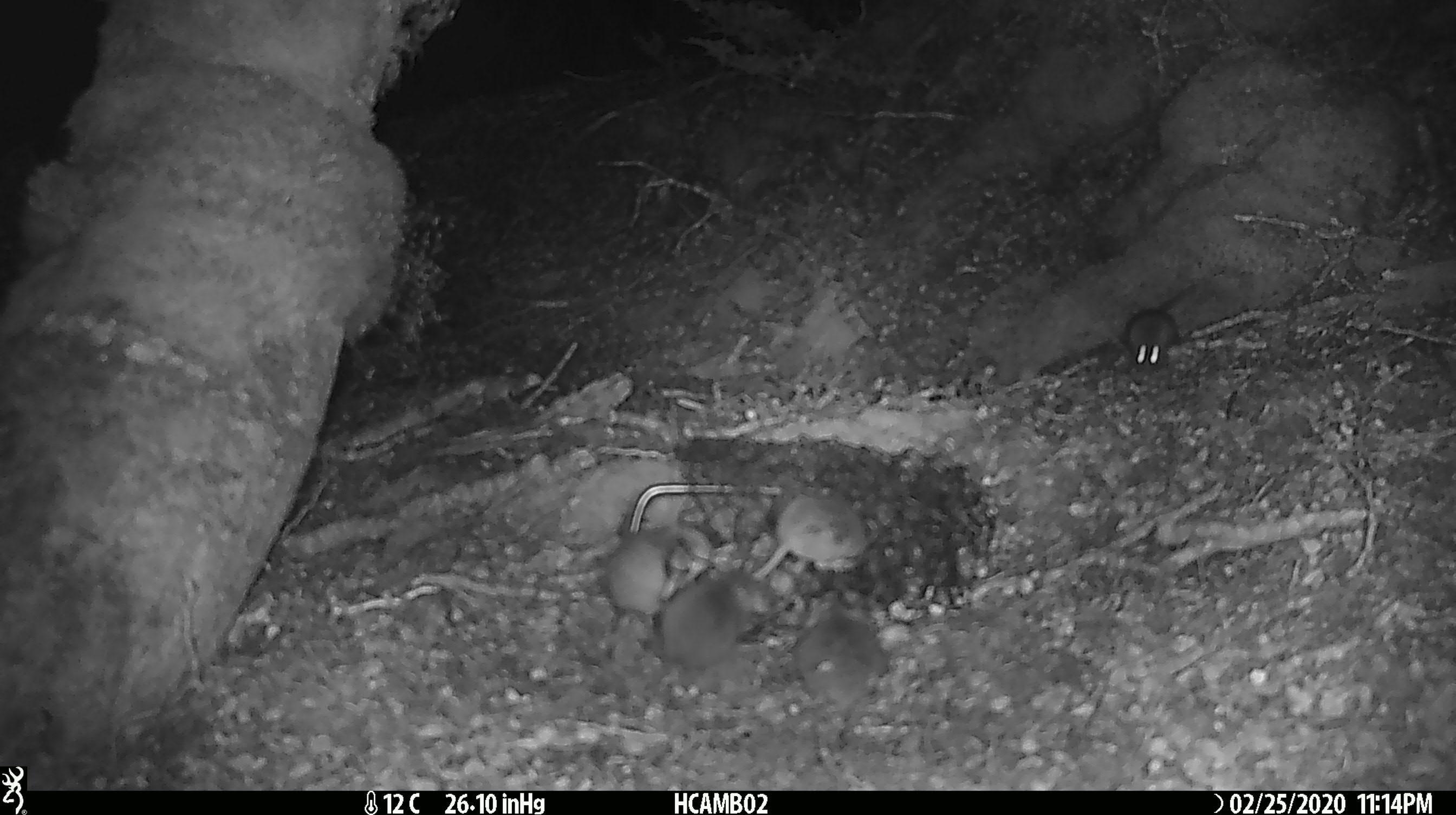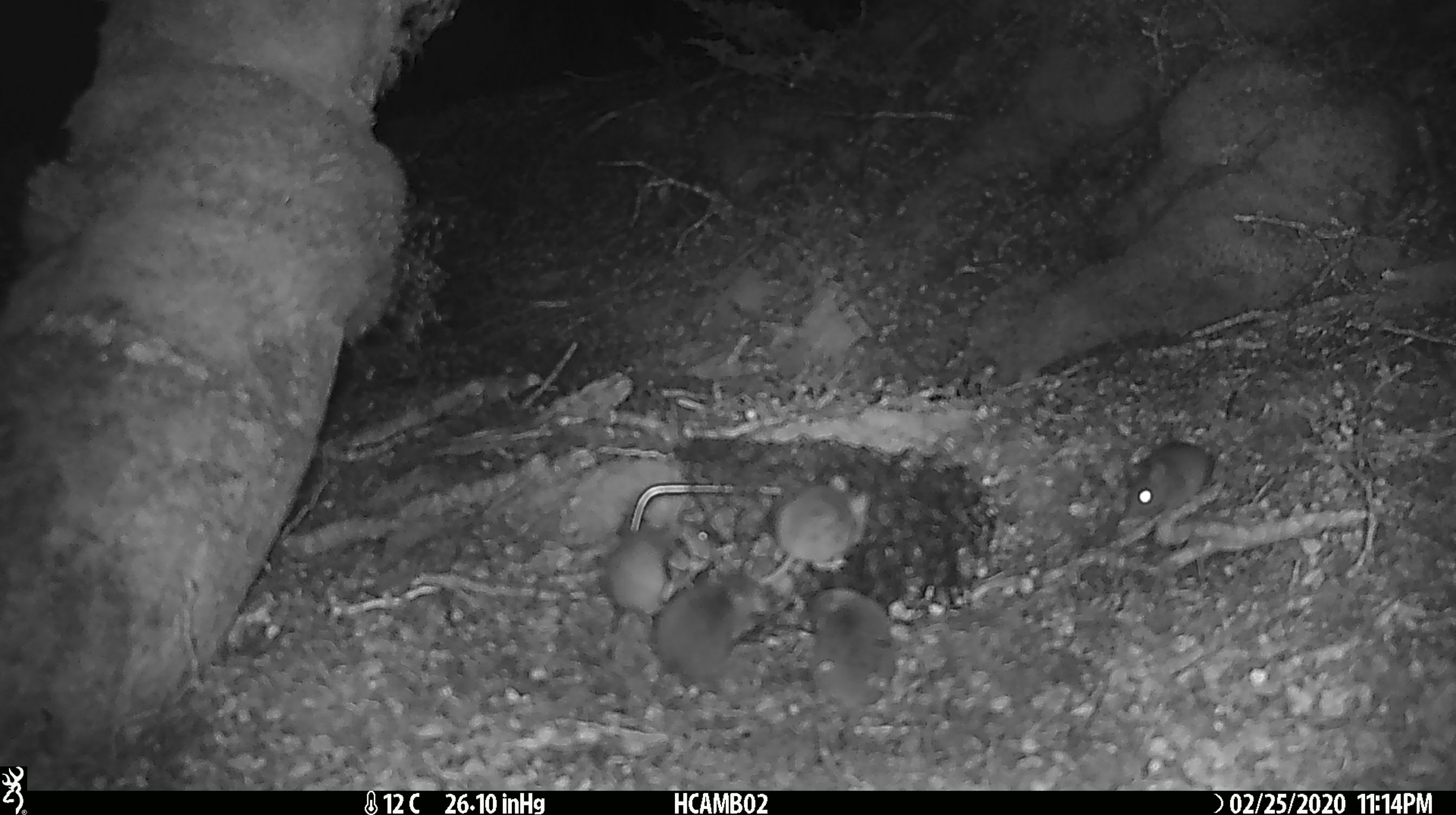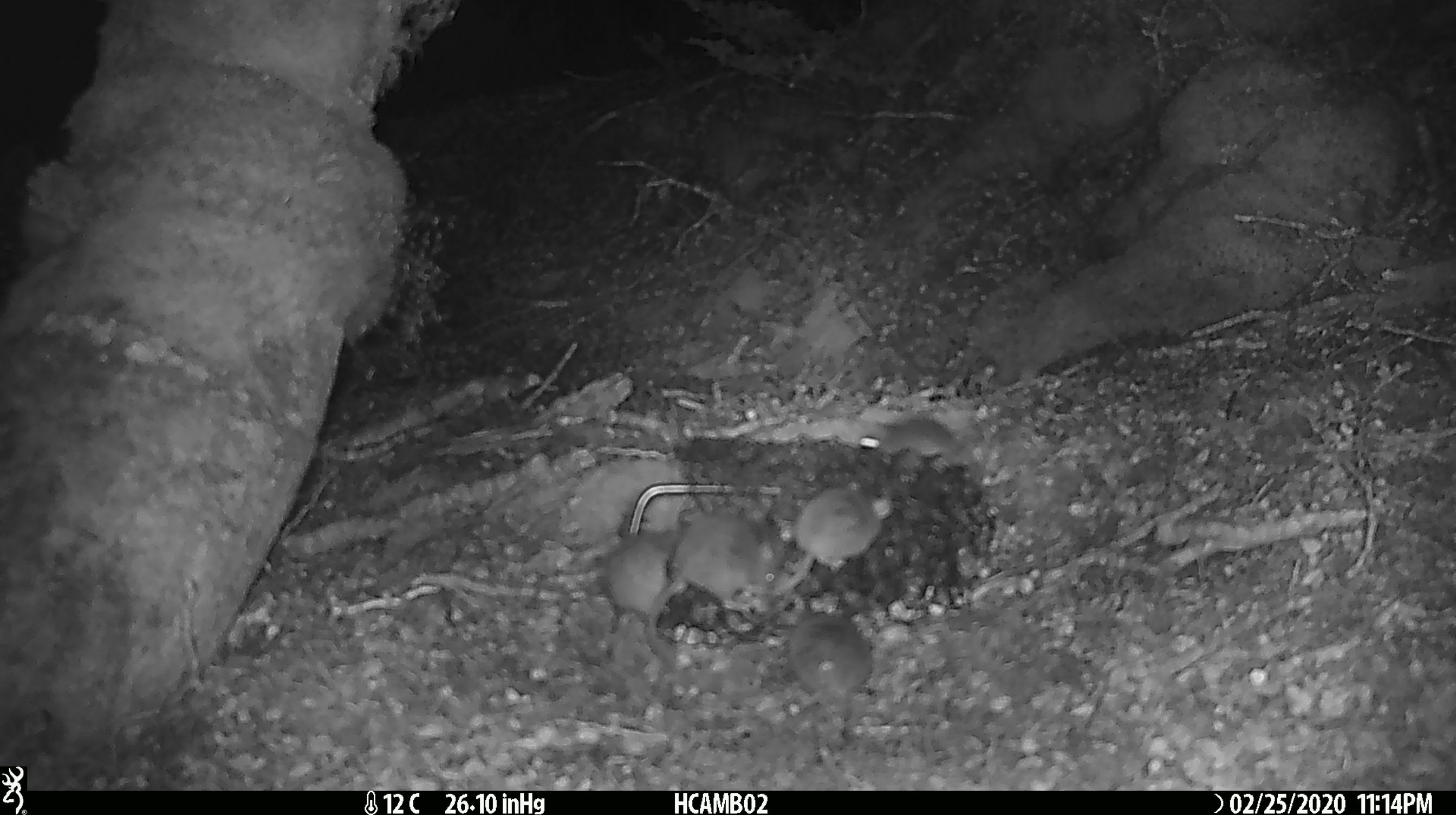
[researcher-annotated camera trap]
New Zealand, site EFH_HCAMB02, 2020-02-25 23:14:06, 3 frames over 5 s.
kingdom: Animalia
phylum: Chordata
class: Mammalia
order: Rodentia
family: Muridae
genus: Mus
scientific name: Mus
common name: mouse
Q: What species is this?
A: Mouse (Mus).